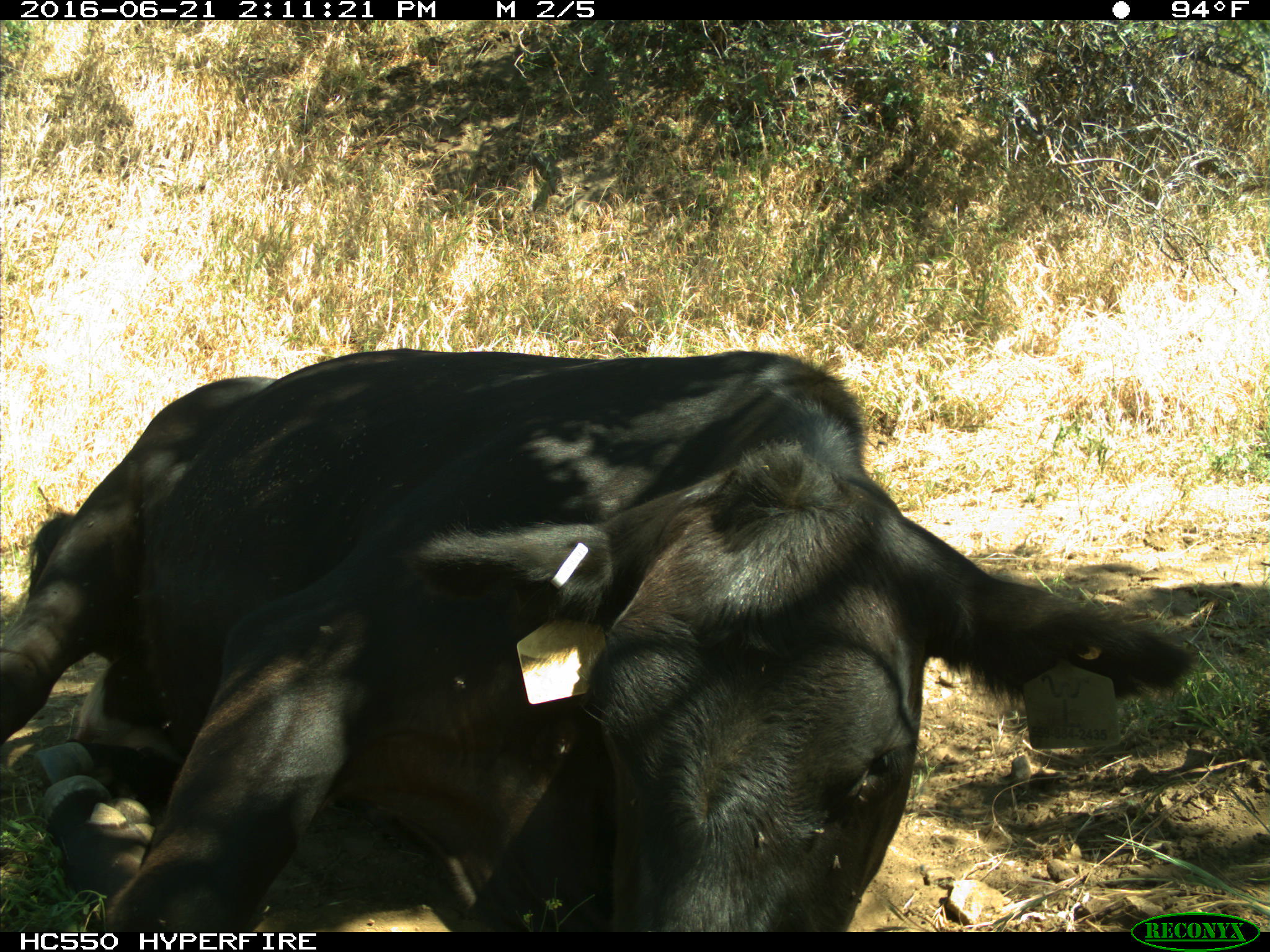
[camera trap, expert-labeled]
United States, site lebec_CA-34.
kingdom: Animalia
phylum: Chordata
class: Mammalia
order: Artiodactyla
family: Bovidae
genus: Bos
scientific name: Bos taurus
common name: domestic cow